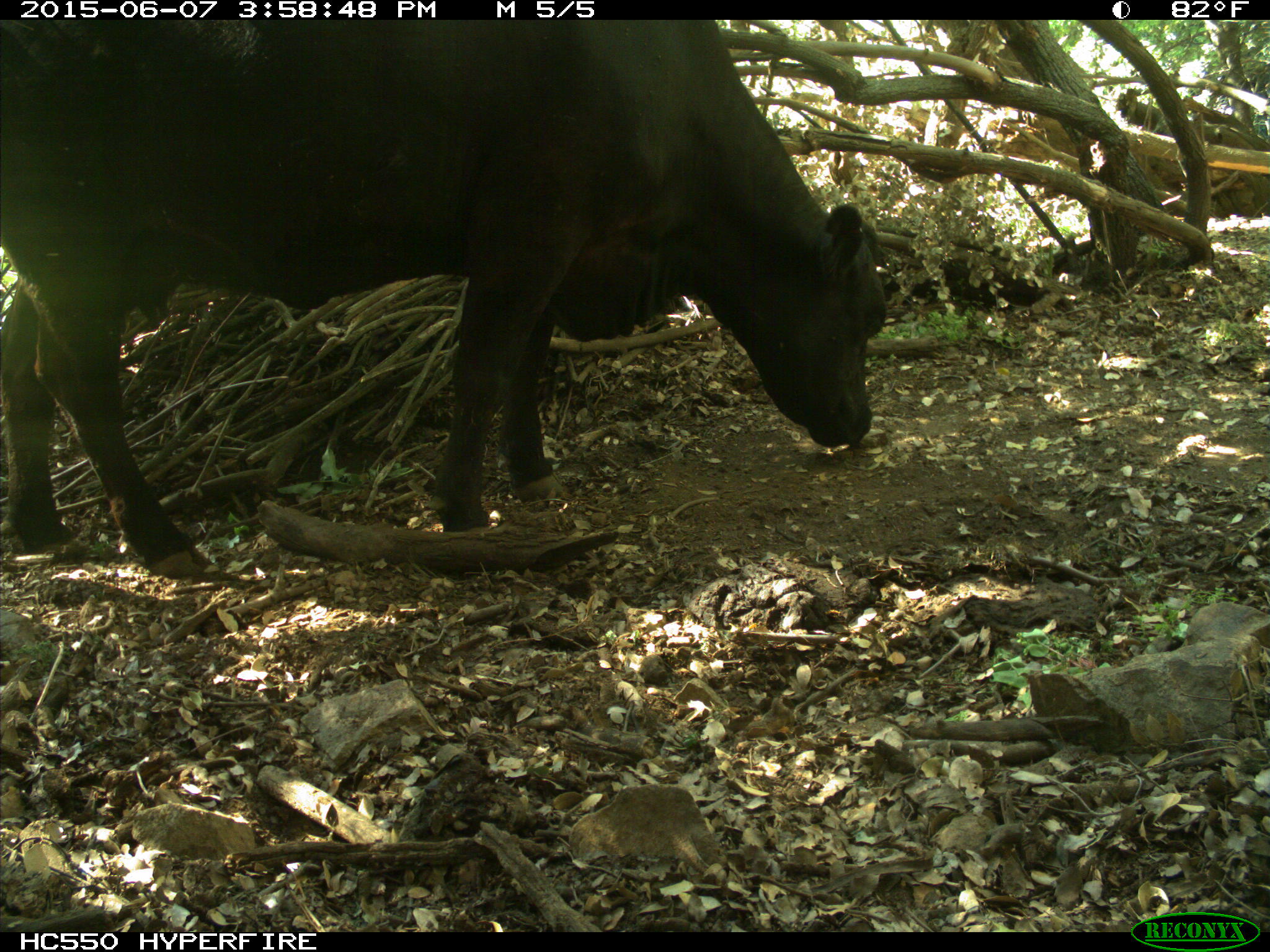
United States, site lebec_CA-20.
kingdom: Animalia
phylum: Chordata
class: Mammalia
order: Artiodactyla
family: Bovidae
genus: Bos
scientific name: Bos taurus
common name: domestic cow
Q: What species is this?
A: Bos taurus (domestic cow).